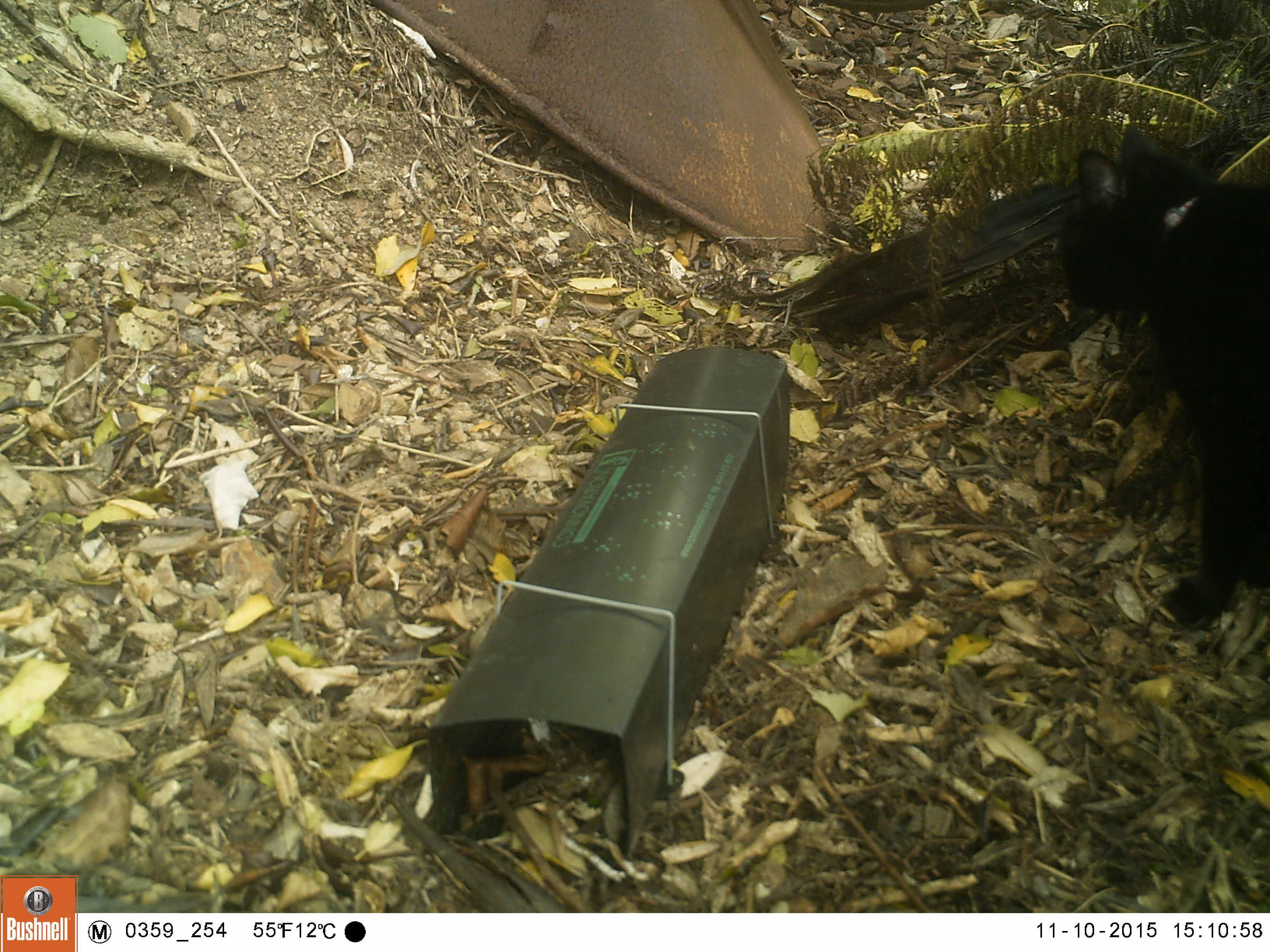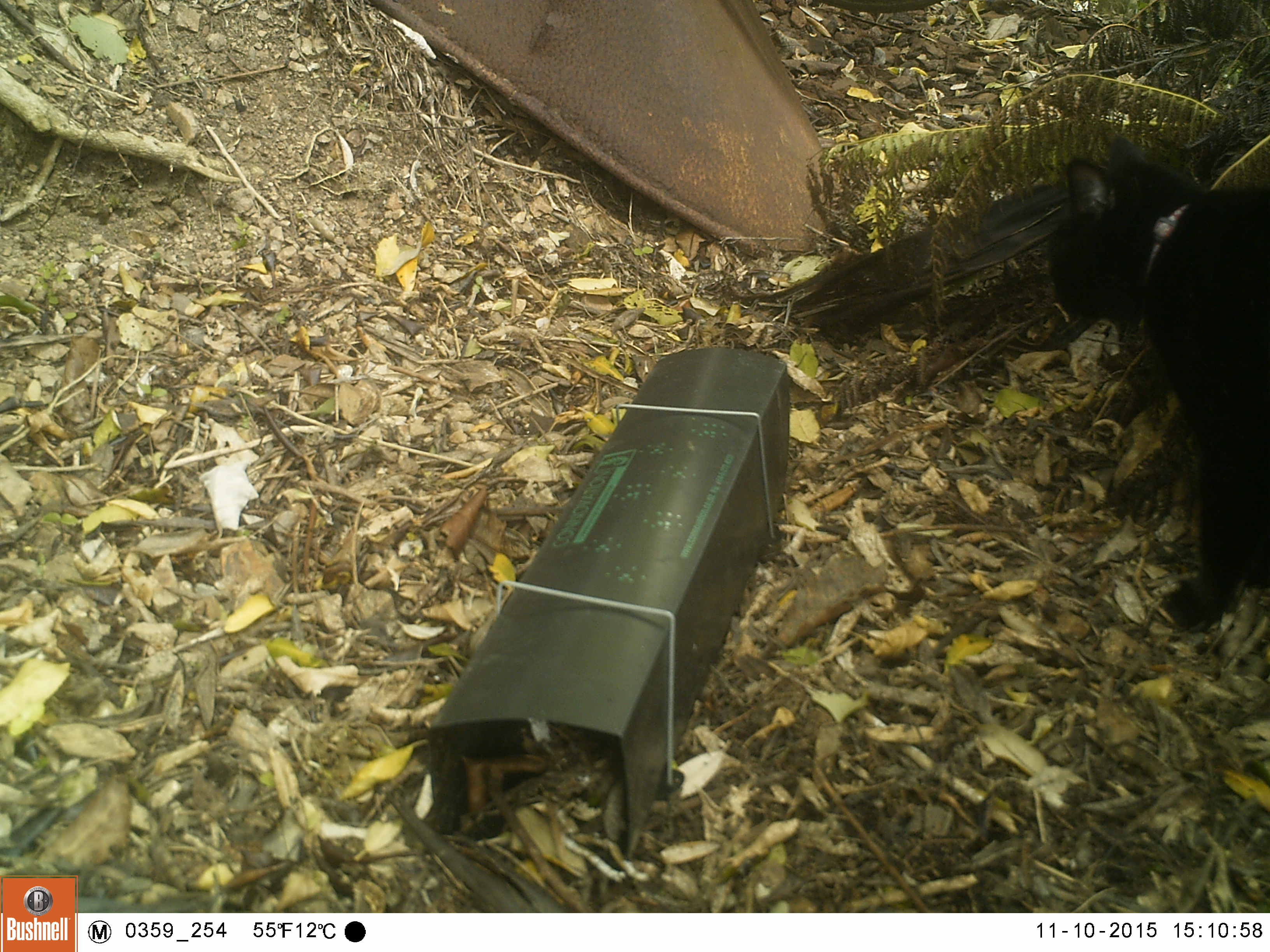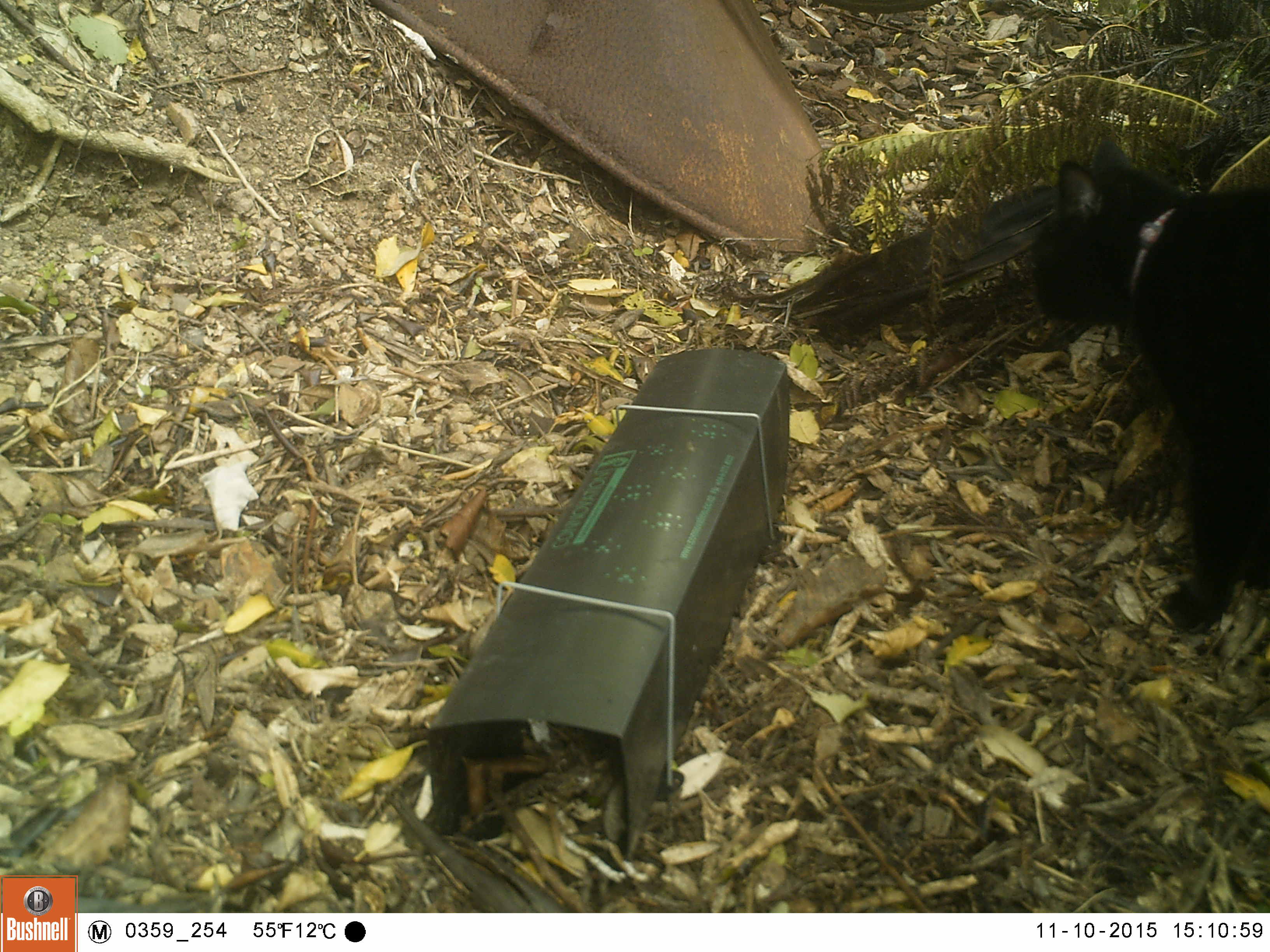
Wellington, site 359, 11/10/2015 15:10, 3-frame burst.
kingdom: Animalia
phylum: Chordata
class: Mammalia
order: Carnivora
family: Felidae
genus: Felis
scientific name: Felis catus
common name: cat